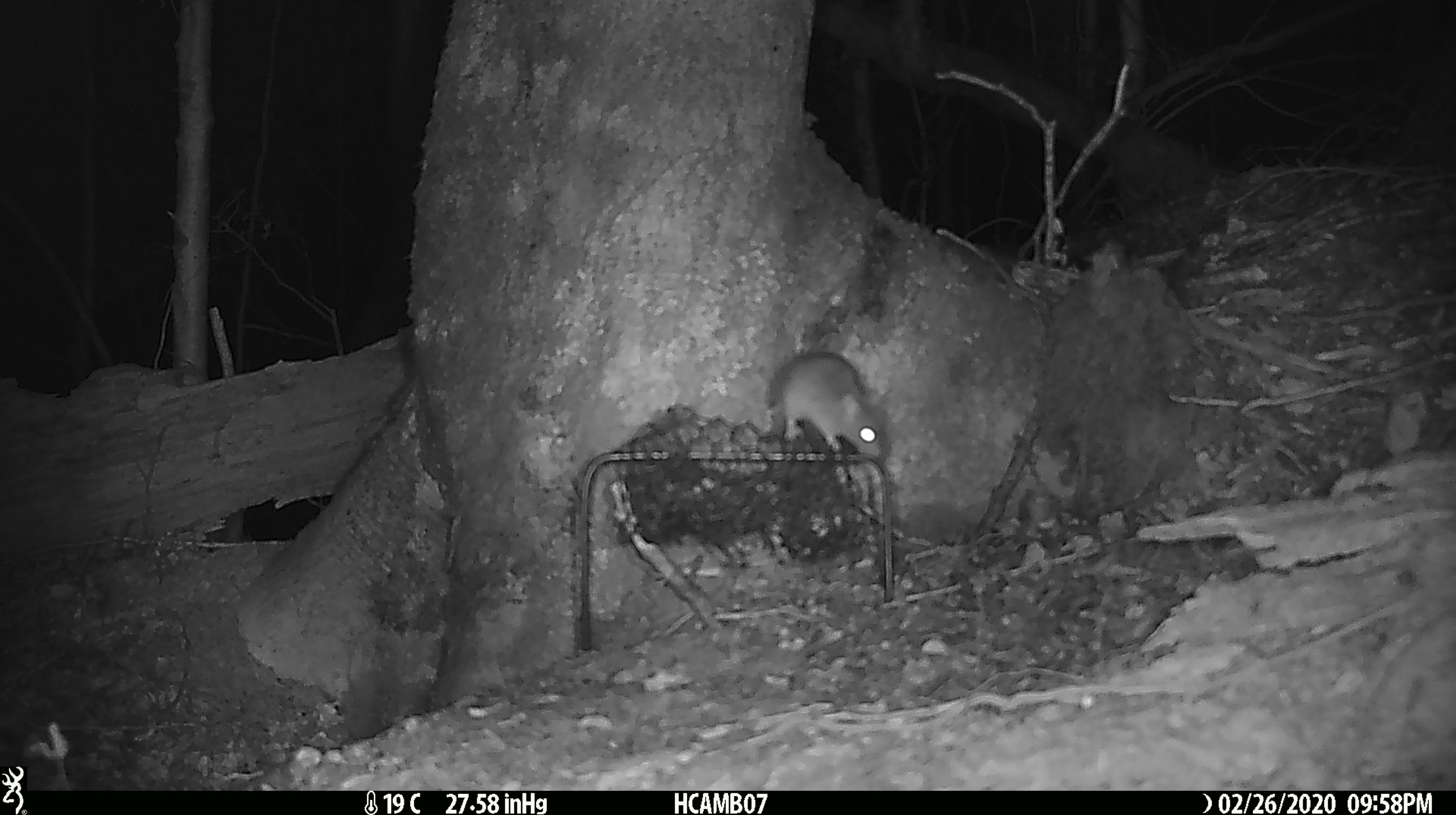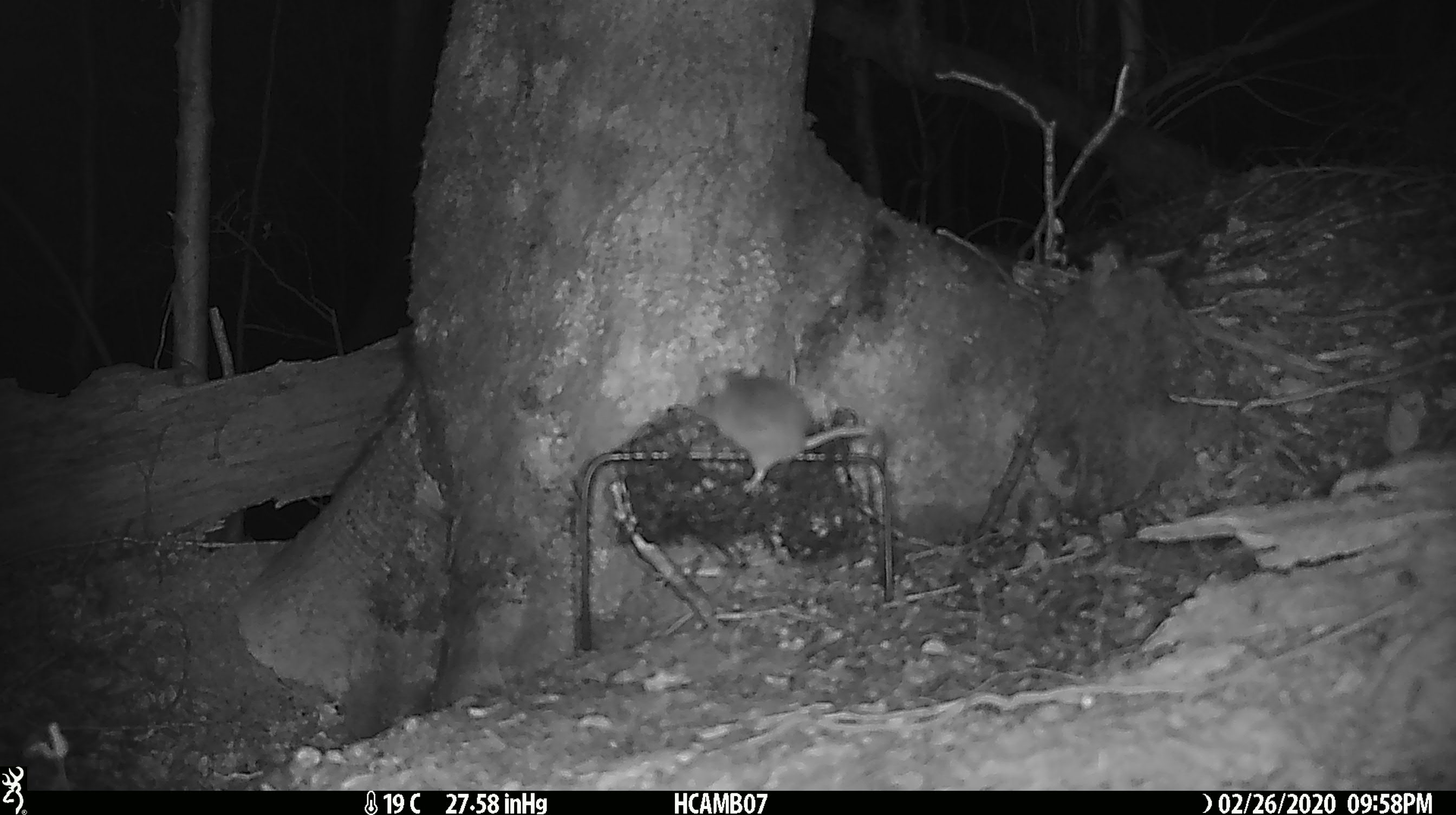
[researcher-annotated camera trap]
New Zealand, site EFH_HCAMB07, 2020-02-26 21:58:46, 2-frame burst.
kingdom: Animalia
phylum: Chordata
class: Mammalia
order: Rodentia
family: Muridae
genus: Mus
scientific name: Mus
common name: mouse